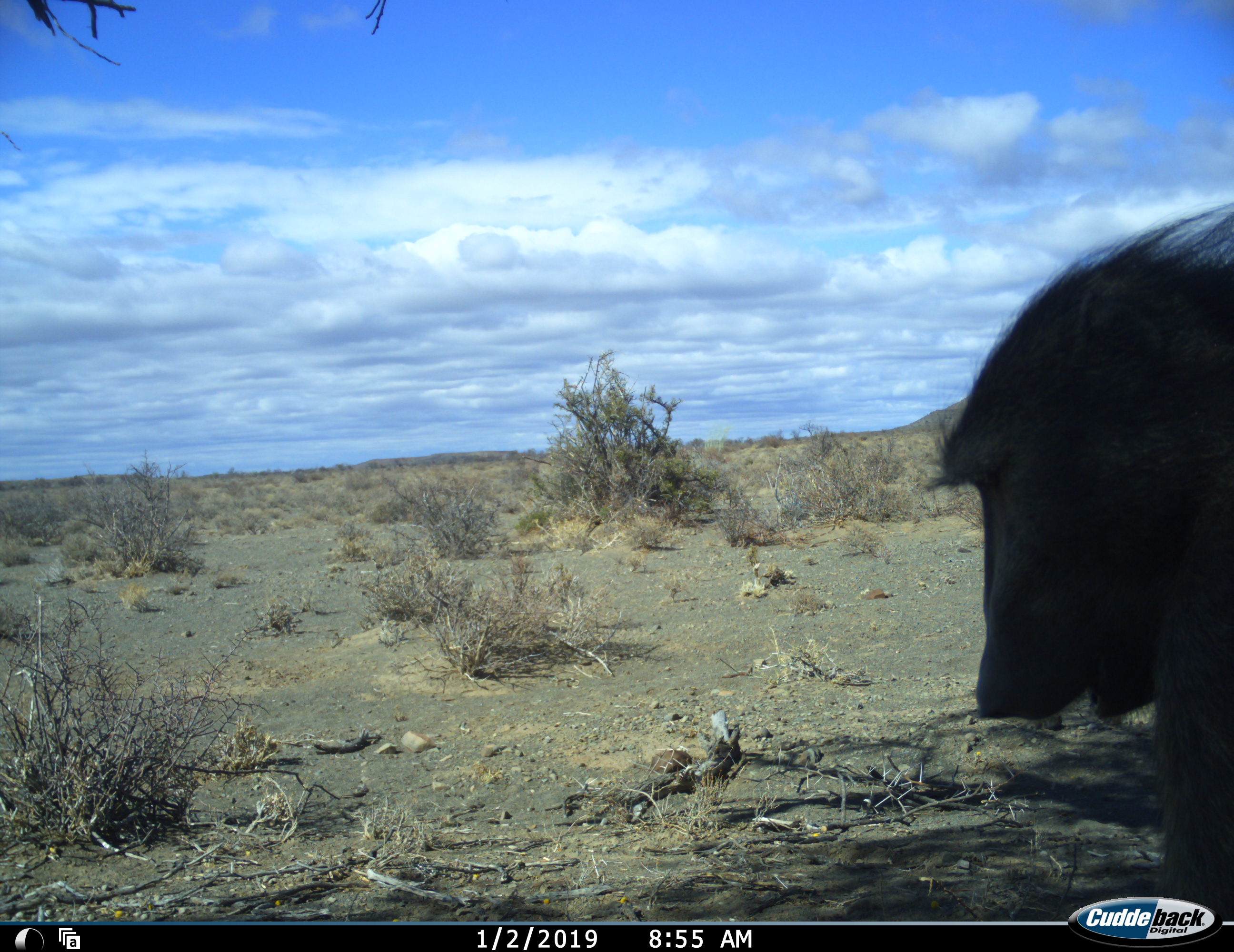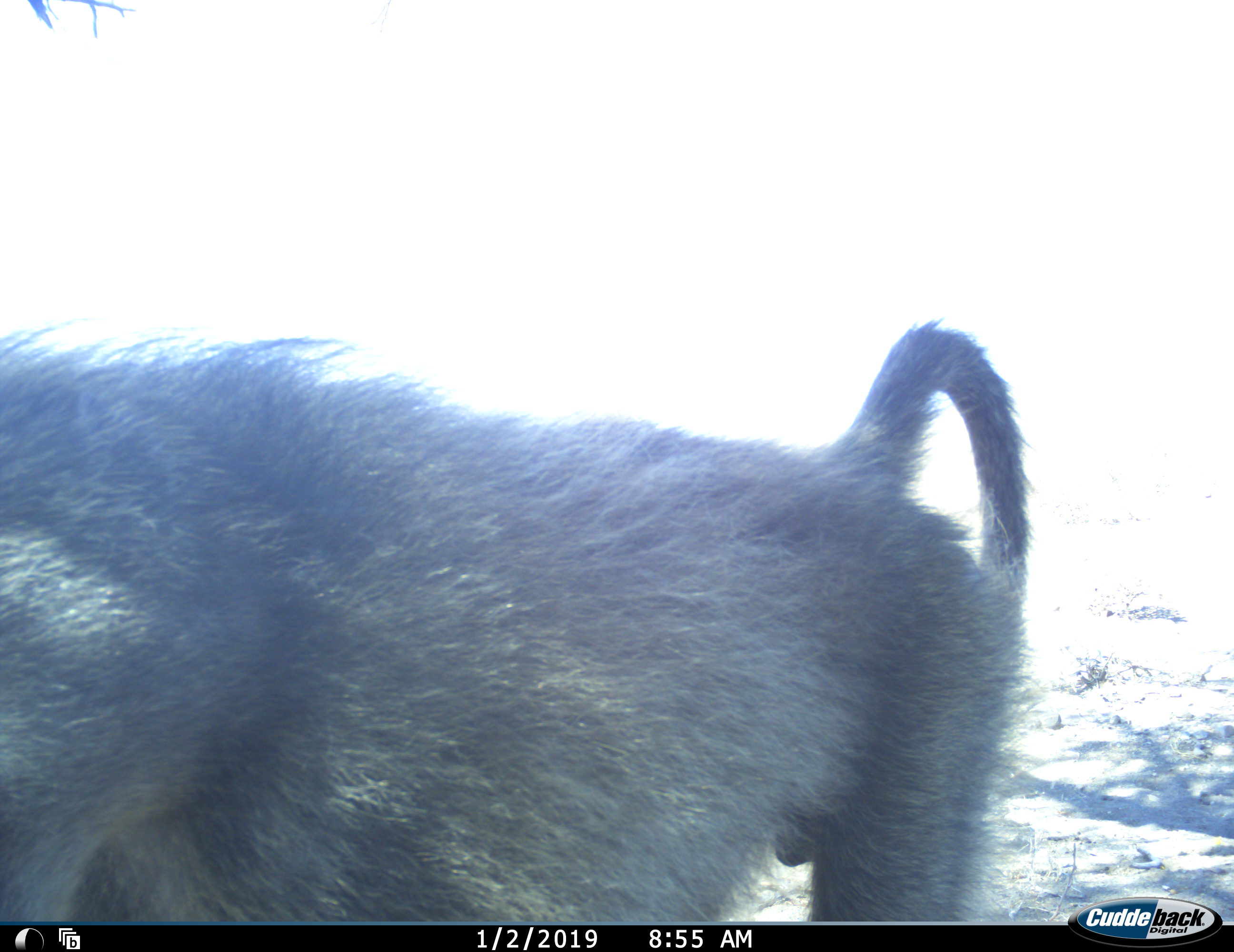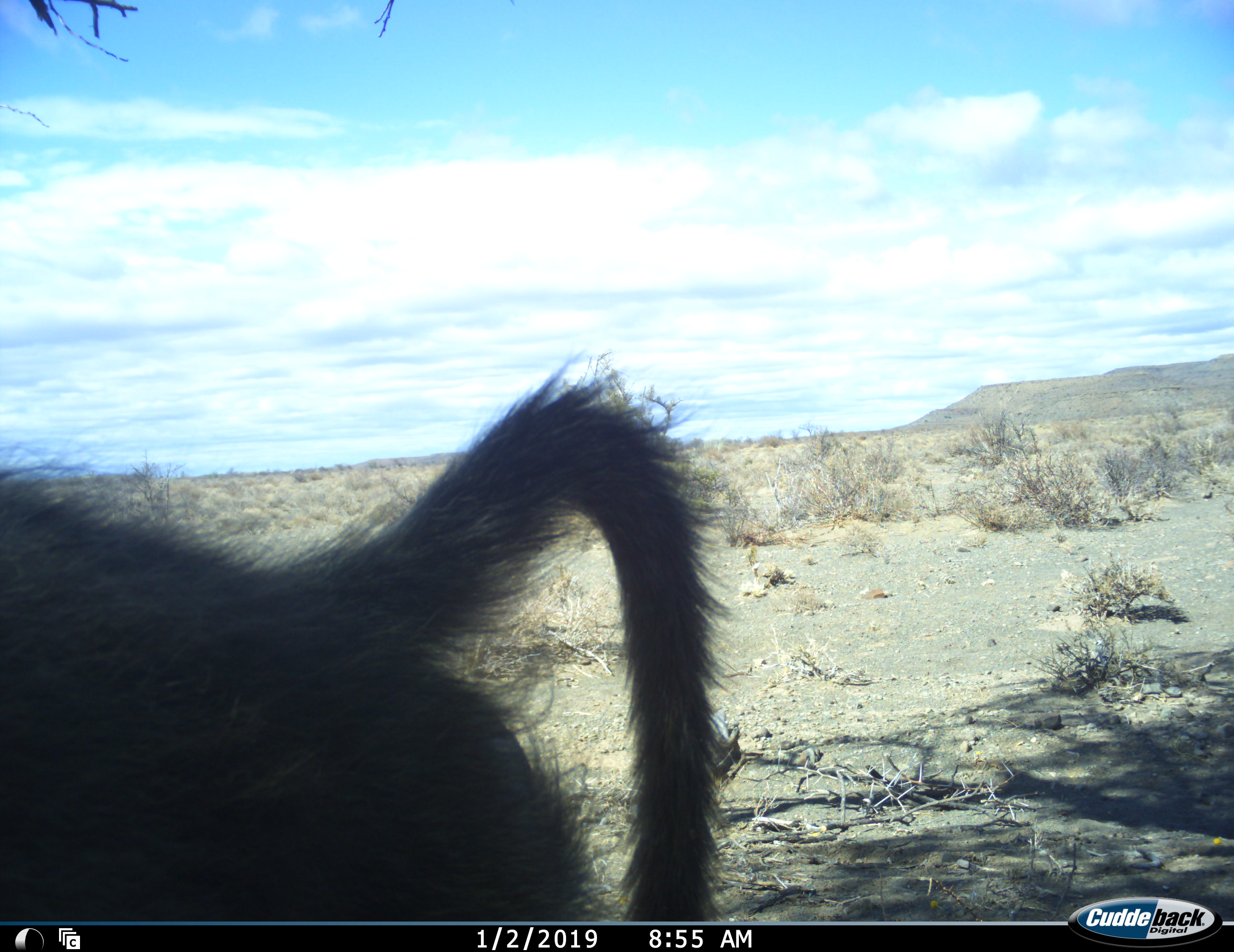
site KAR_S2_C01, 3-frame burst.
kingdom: Animalia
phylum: Chordata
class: Mammalia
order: Primates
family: Cercopithecidae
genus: Papio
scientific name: Papio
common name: baboon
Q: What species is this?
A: Baboon (Papio).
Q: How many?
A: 1.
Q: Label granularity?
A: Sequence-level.